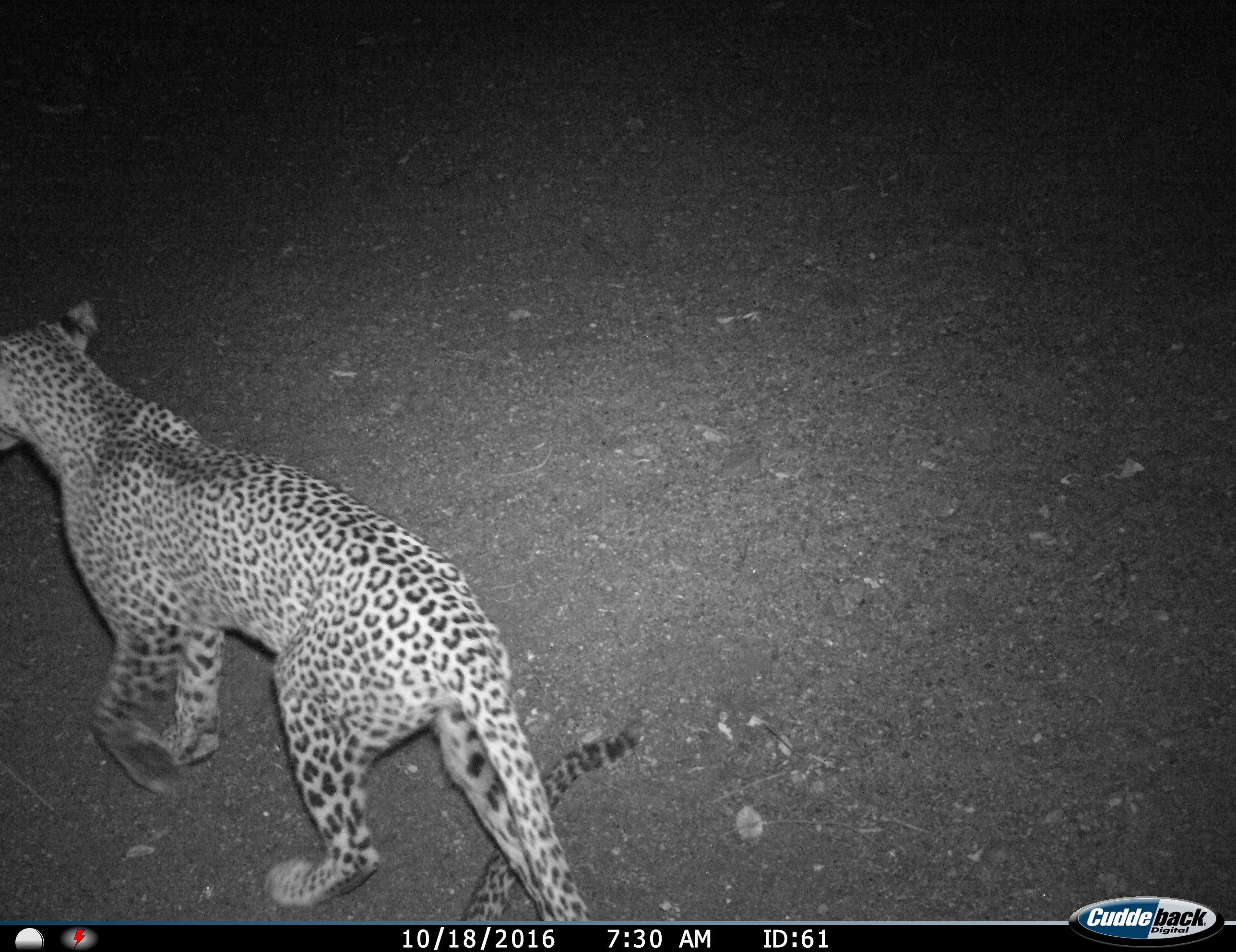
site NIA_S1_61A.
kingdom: Animalia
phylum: Chordata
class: Mammalia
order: Carnivora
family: Felidae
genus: Panthera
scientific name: Panthera pardus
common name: leopard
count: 1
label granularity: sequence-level